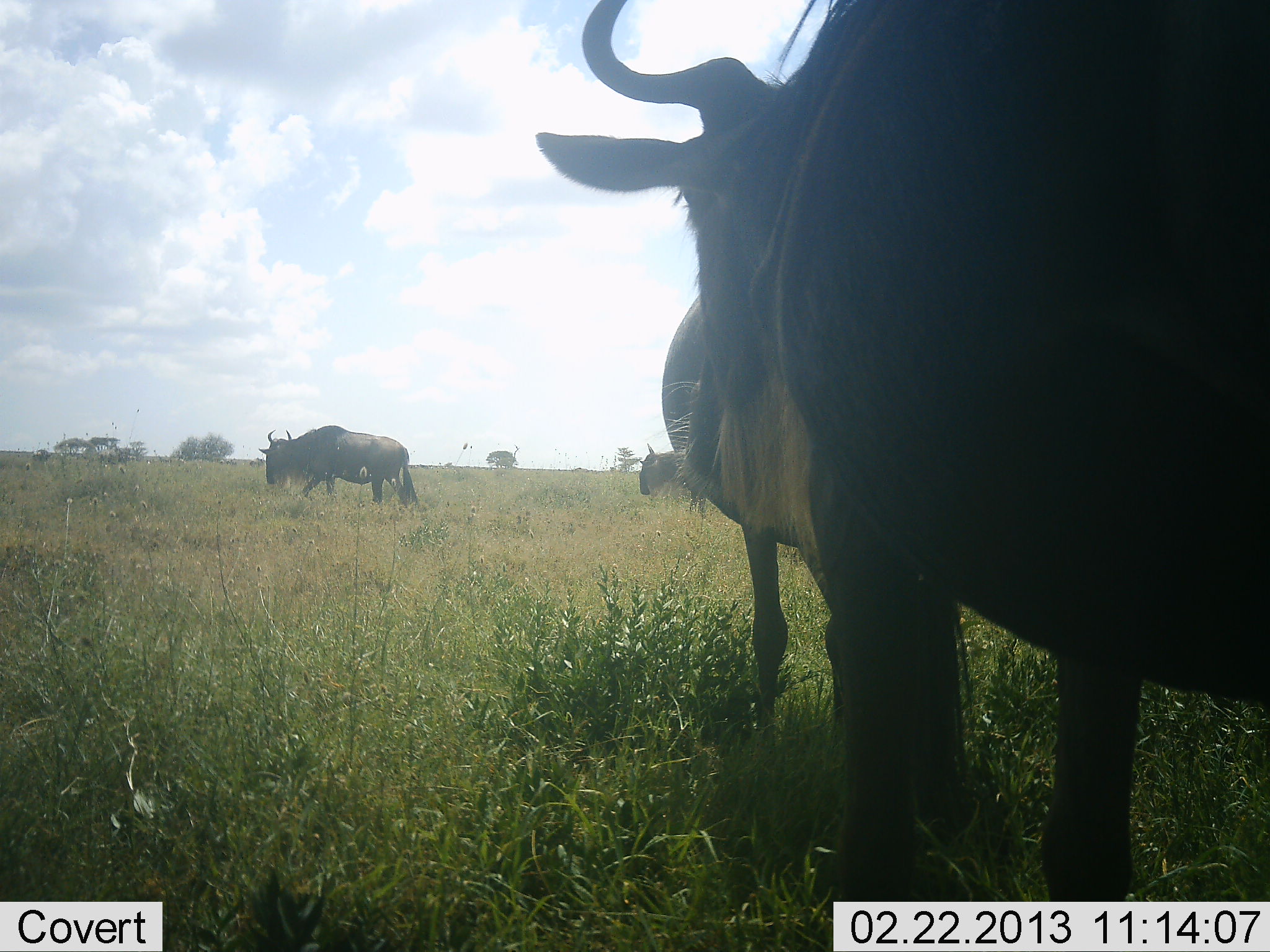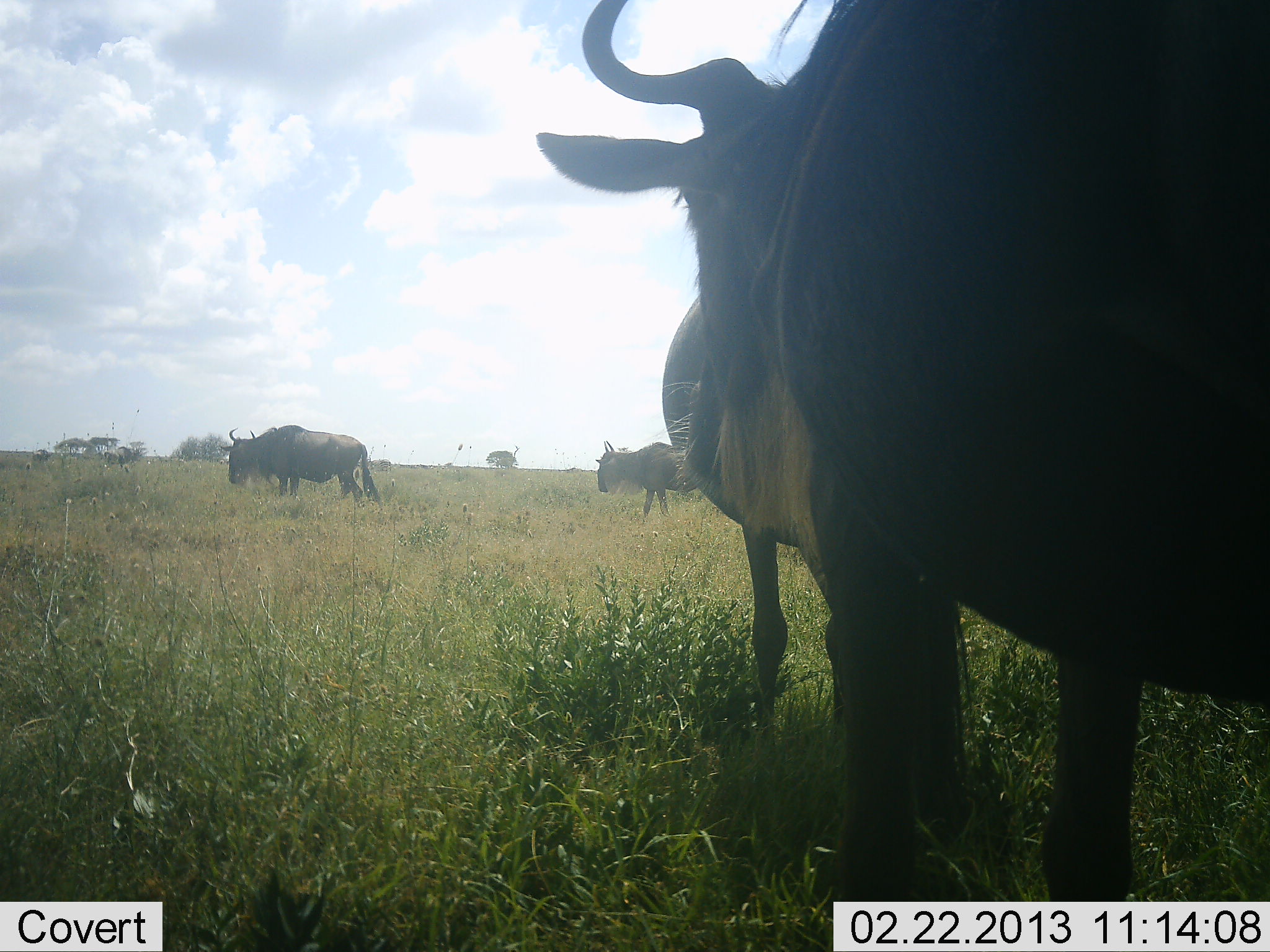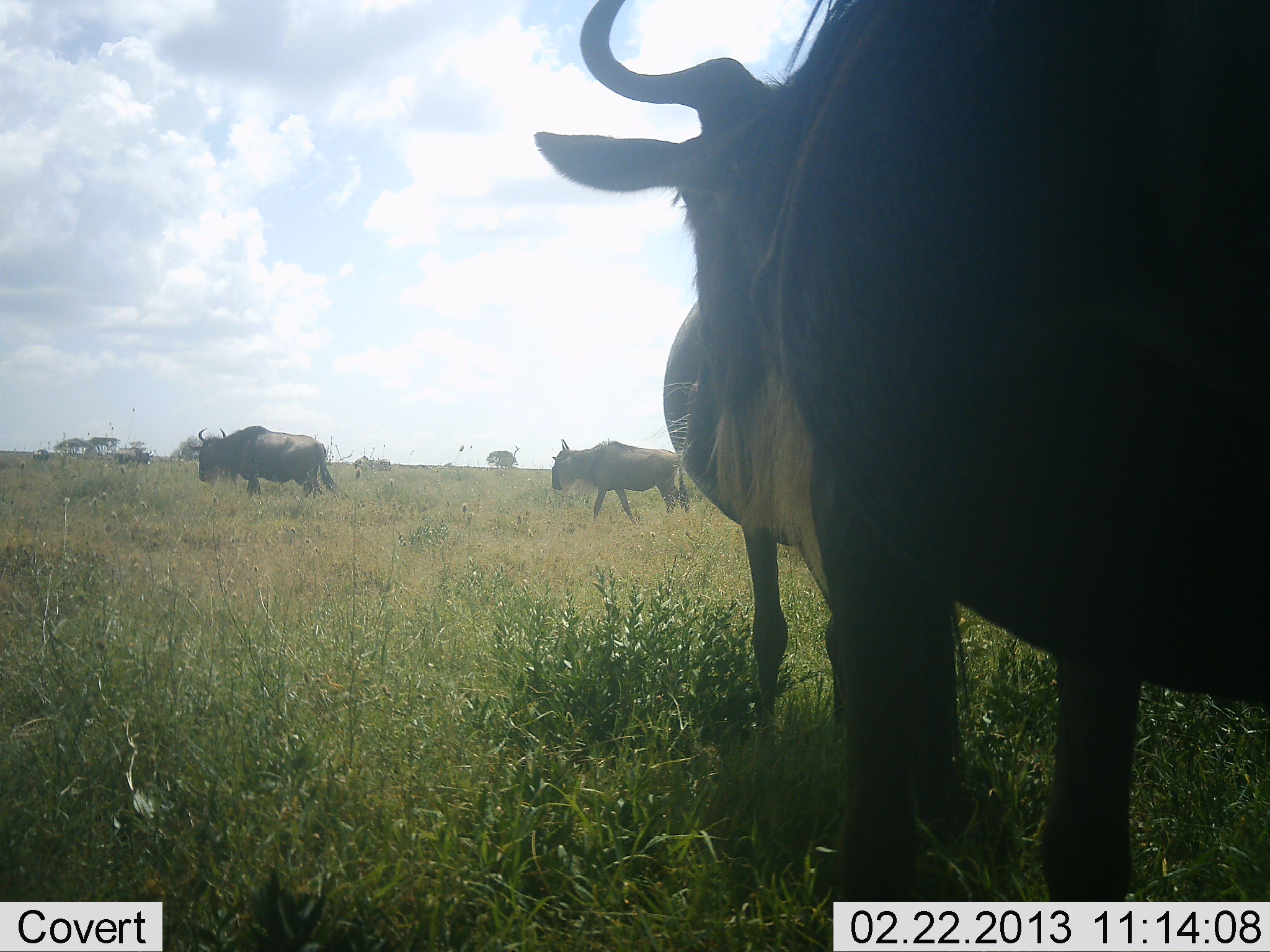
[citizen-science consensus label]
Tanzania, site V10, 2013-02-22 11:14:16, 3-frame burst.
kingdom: Animalia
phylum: Chordata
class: Mammalia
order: Artiodactyla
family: Bovidae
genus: Connochaetes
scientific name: Connochaetes taurinus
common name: blue wildebeest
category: wildebeest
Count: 5.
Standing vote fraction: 85%.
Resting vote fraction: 0%.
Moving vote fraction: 62%.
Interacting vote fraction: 0%.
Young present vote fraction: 0%.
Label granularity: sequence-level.